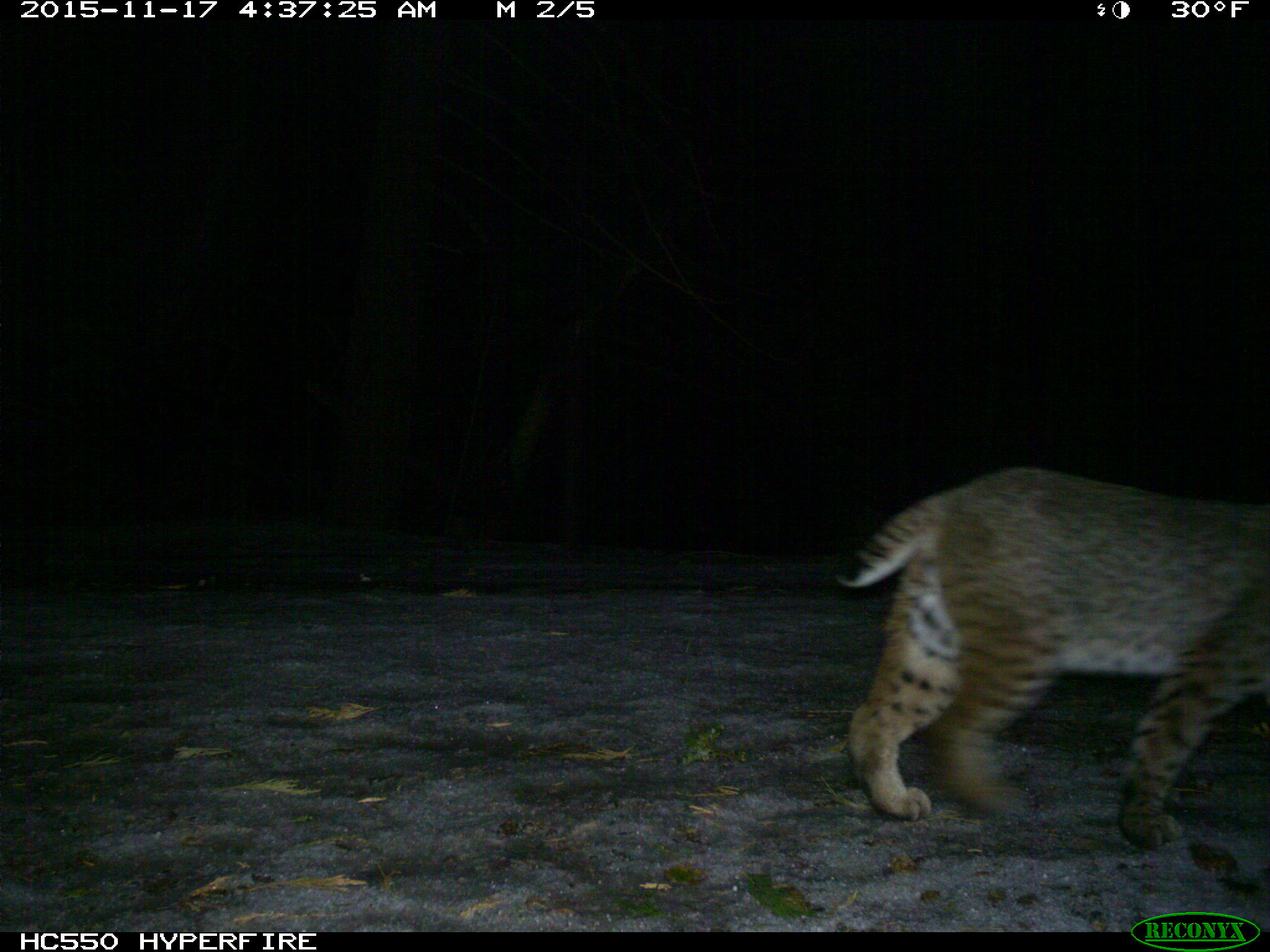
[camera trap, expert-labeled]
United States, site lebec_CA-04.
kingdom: Animalia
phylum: Chordata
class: Mammalia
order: Carnivora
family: Felidae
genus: Lynx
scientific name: Lynx rufus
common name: bobcat